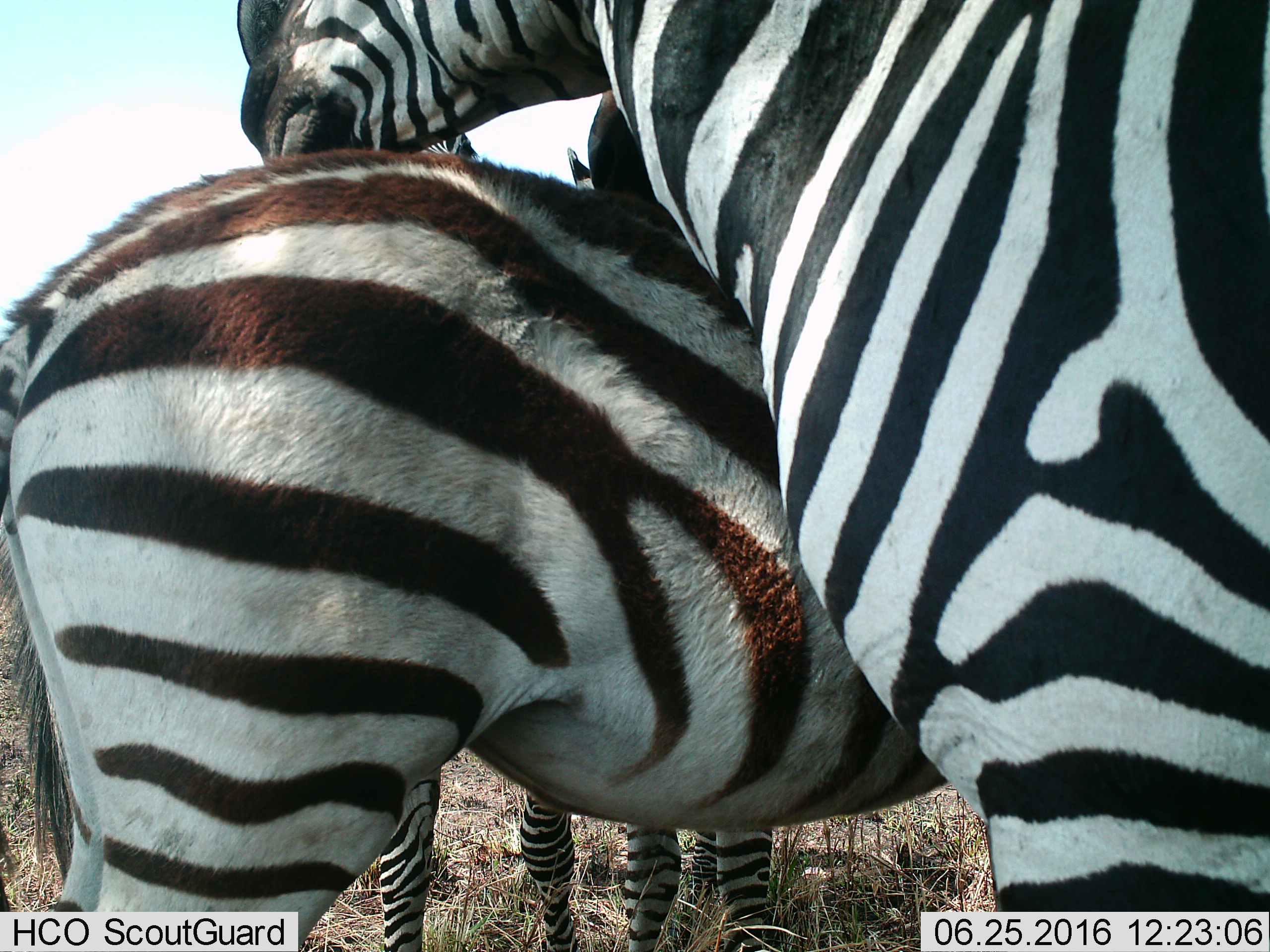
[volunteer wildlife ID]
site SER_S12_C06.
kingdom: Animalia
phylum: Chordata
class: Mammalia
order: Perissodactyla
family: Equidae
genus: Equus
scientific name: Equus quagga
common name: plains zebra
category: zebraplains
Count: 3.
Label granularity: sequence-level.